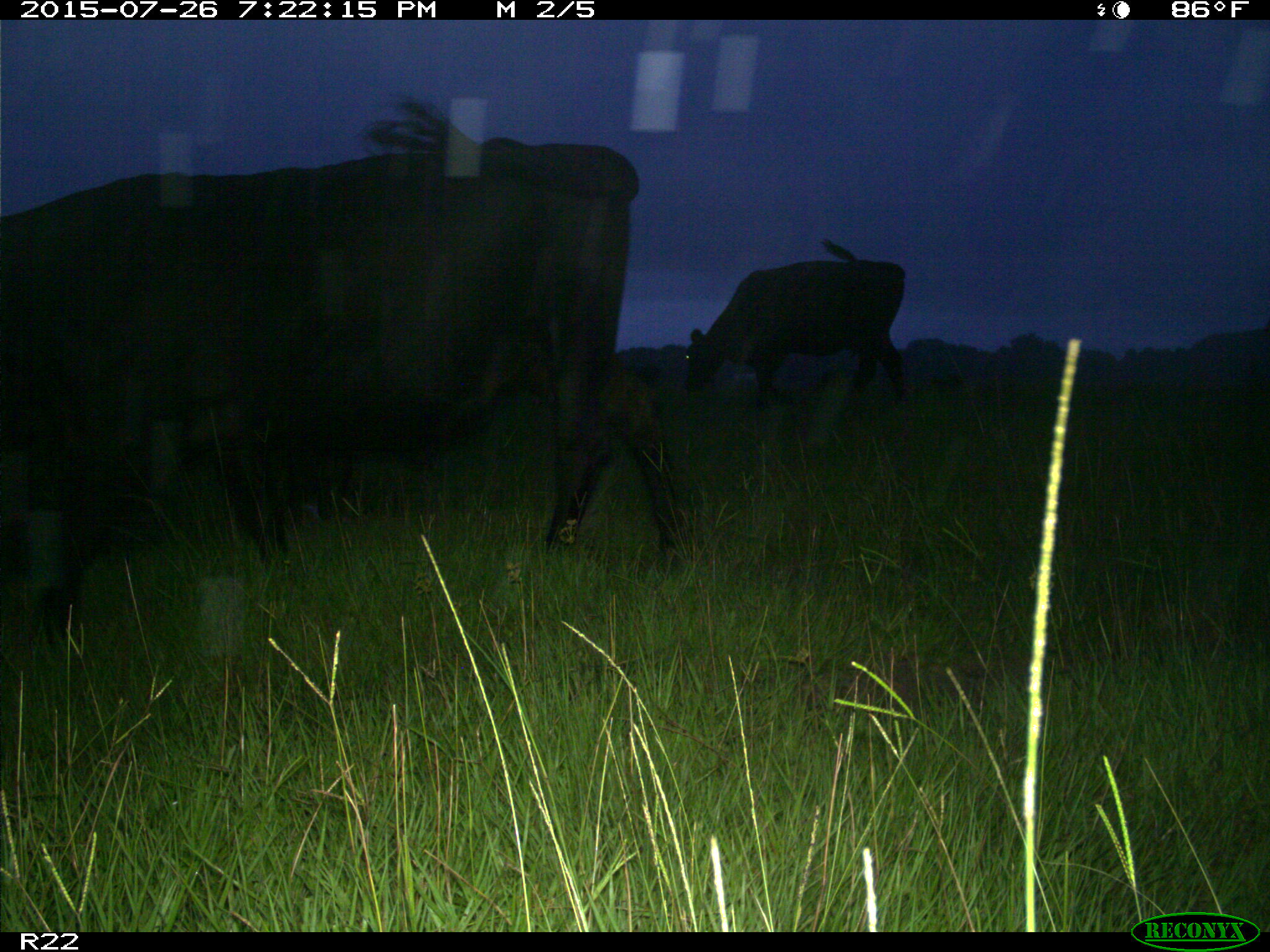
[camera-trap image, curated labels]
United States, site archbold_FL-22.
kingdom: Animalia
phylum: Chordata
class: Mammalia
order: Artiodactyla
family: Bovidae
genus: Bos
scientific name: Bos taurus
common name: domestic cow